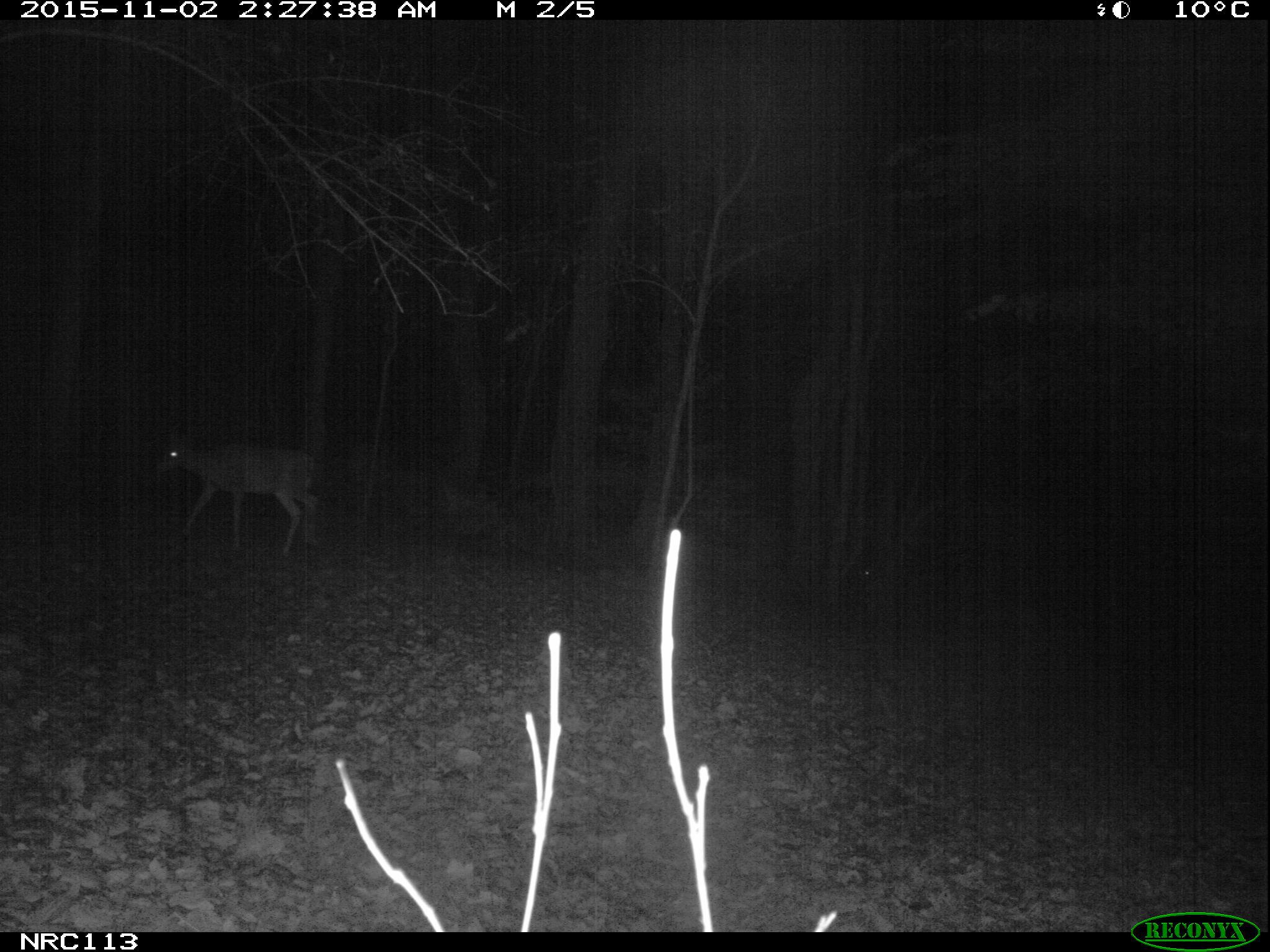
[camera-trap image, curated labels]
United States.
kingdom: Animalia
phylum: Chordata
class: Mammalia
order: Artiodactyla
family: Cervidae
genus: Odocoileus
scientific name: Odocoileus virginianus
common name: white-tailed deer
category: White Tailed Deer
White Tailed Deer (white-tailed deer) (Odocoileus virginianus).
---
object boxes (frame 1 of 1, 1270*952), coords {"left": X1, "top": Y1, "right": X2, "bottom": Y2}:
White Tailed Deer: {"left": 155, "top": 426, "right": 345, "bottom": 568}